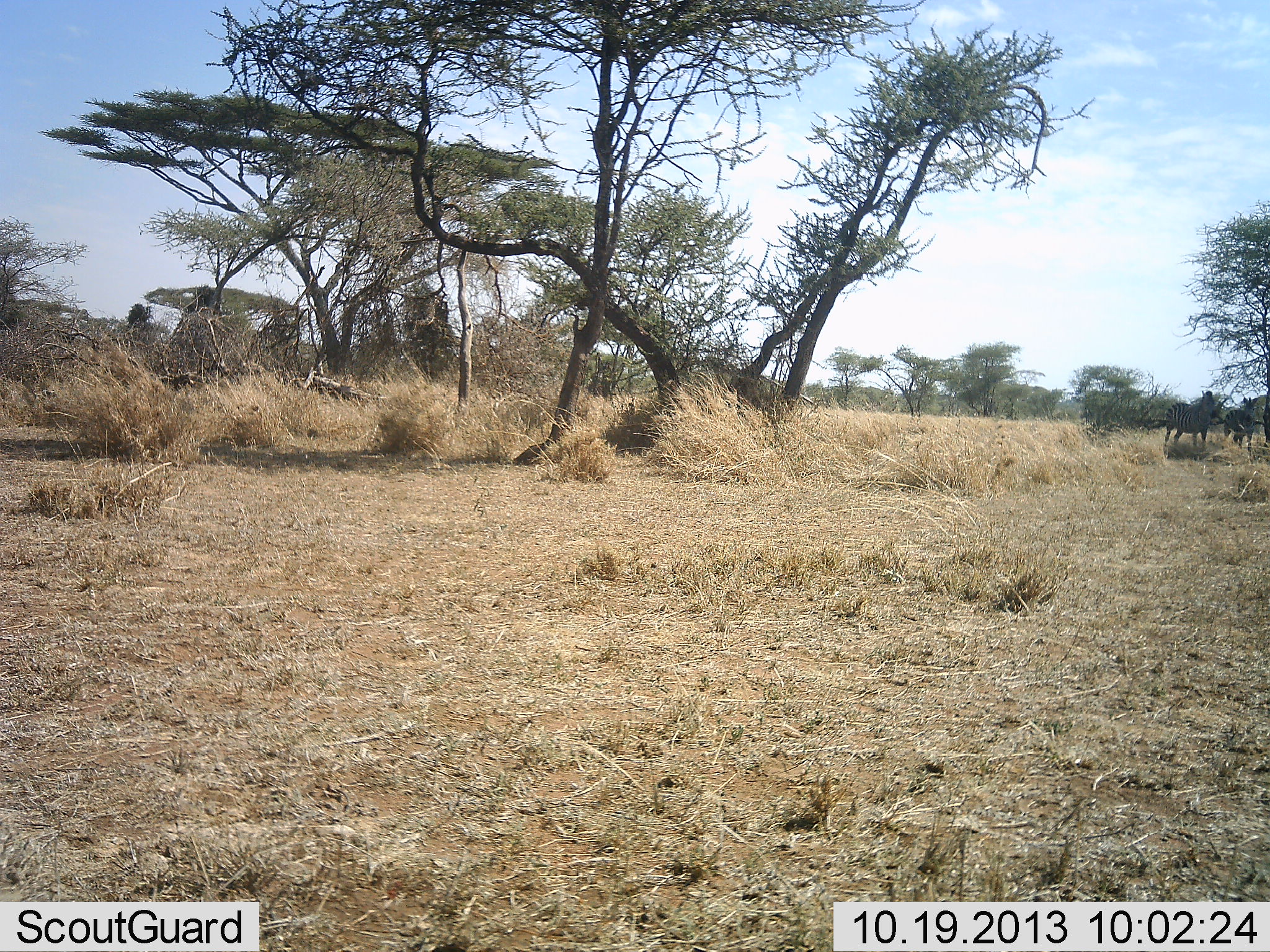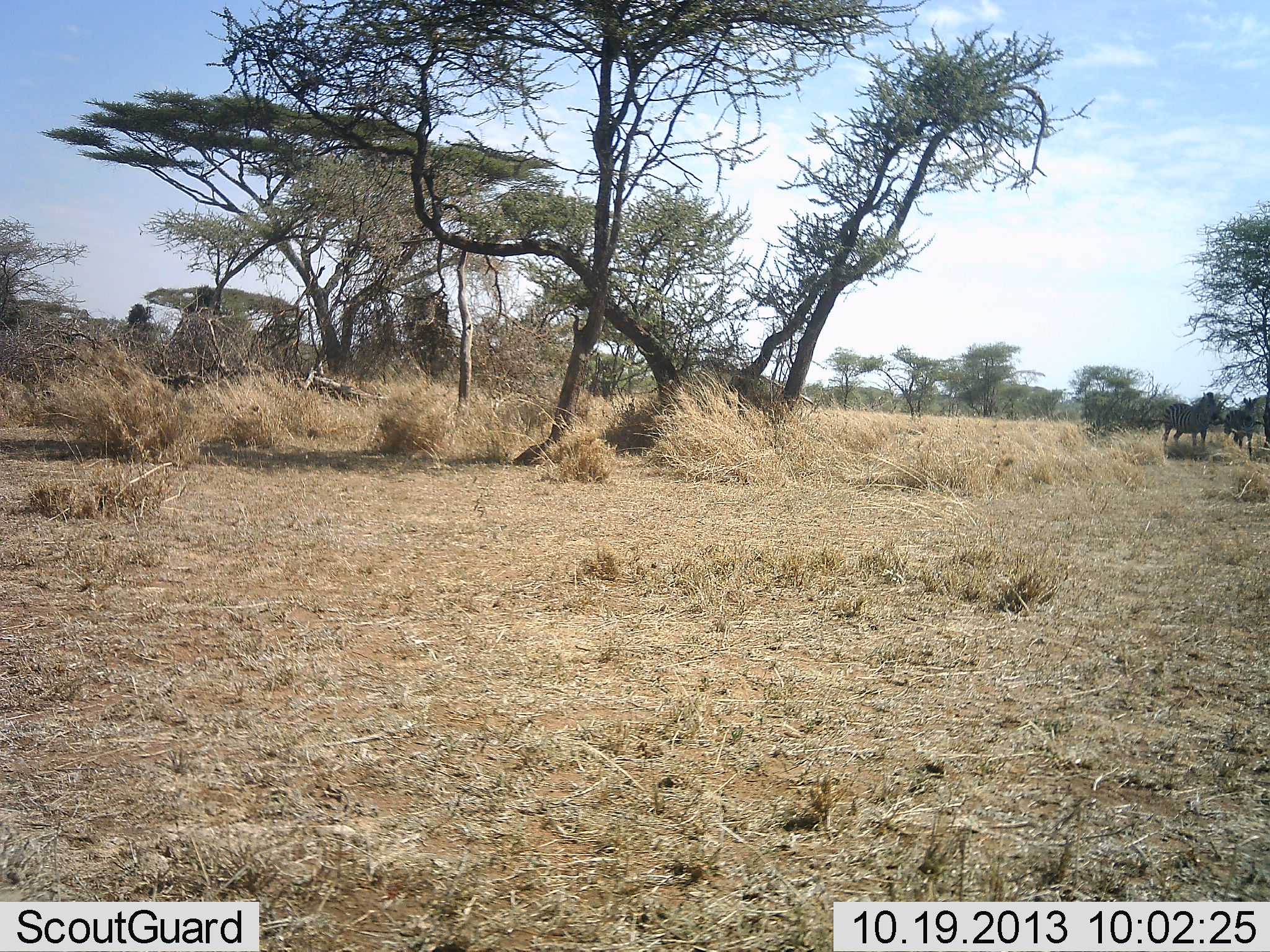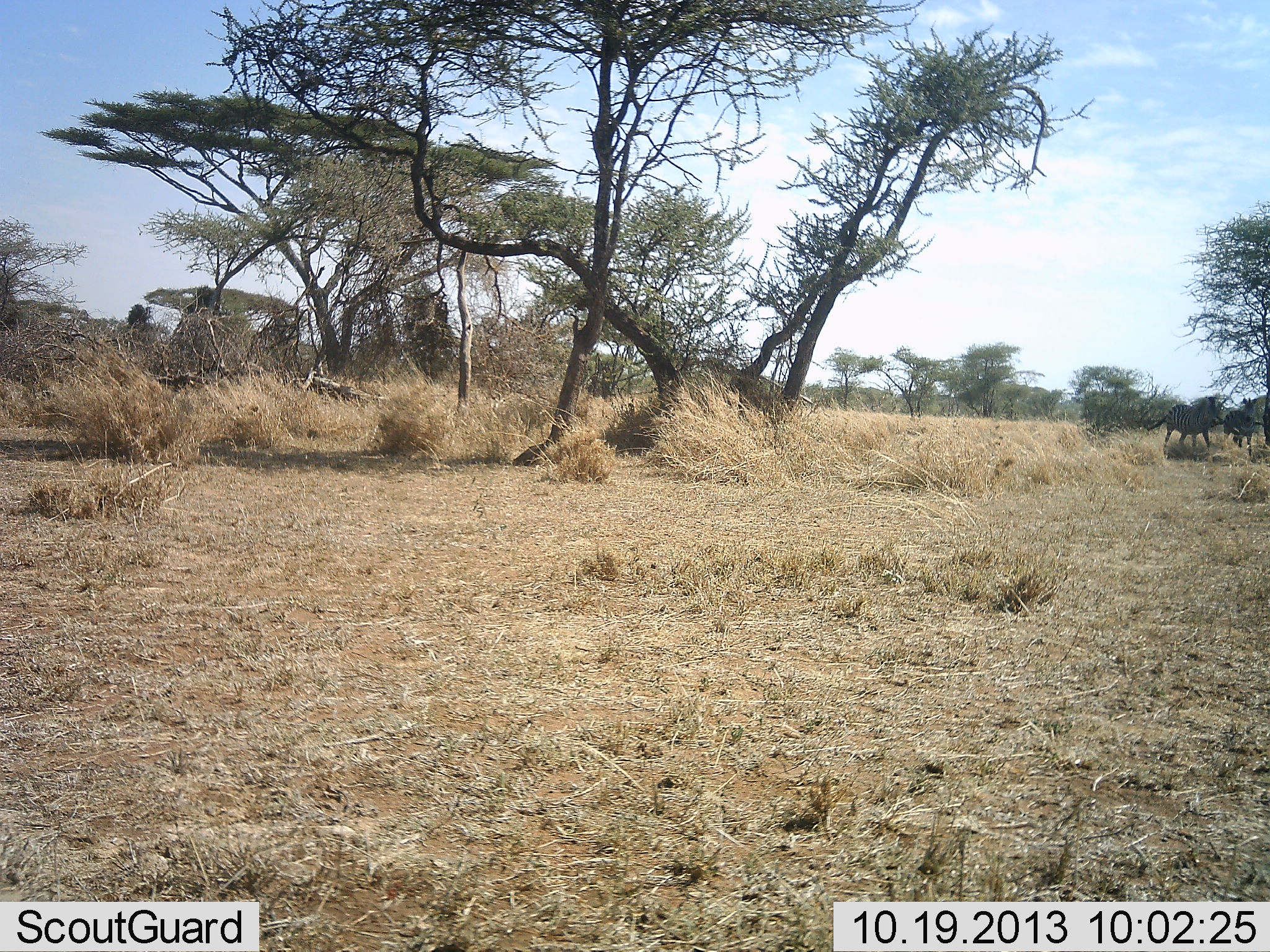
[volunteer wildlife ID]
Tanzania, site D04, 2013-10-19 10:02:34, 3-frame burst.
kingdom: Animalia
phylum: Chordata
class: Mammalia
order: Perissodactyla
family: Equidae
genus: Equus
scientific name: Equus quagga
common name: plains zebra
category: zebra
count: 2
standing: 100%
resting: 0%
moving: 10%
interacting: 0%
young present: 0%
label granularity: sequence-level